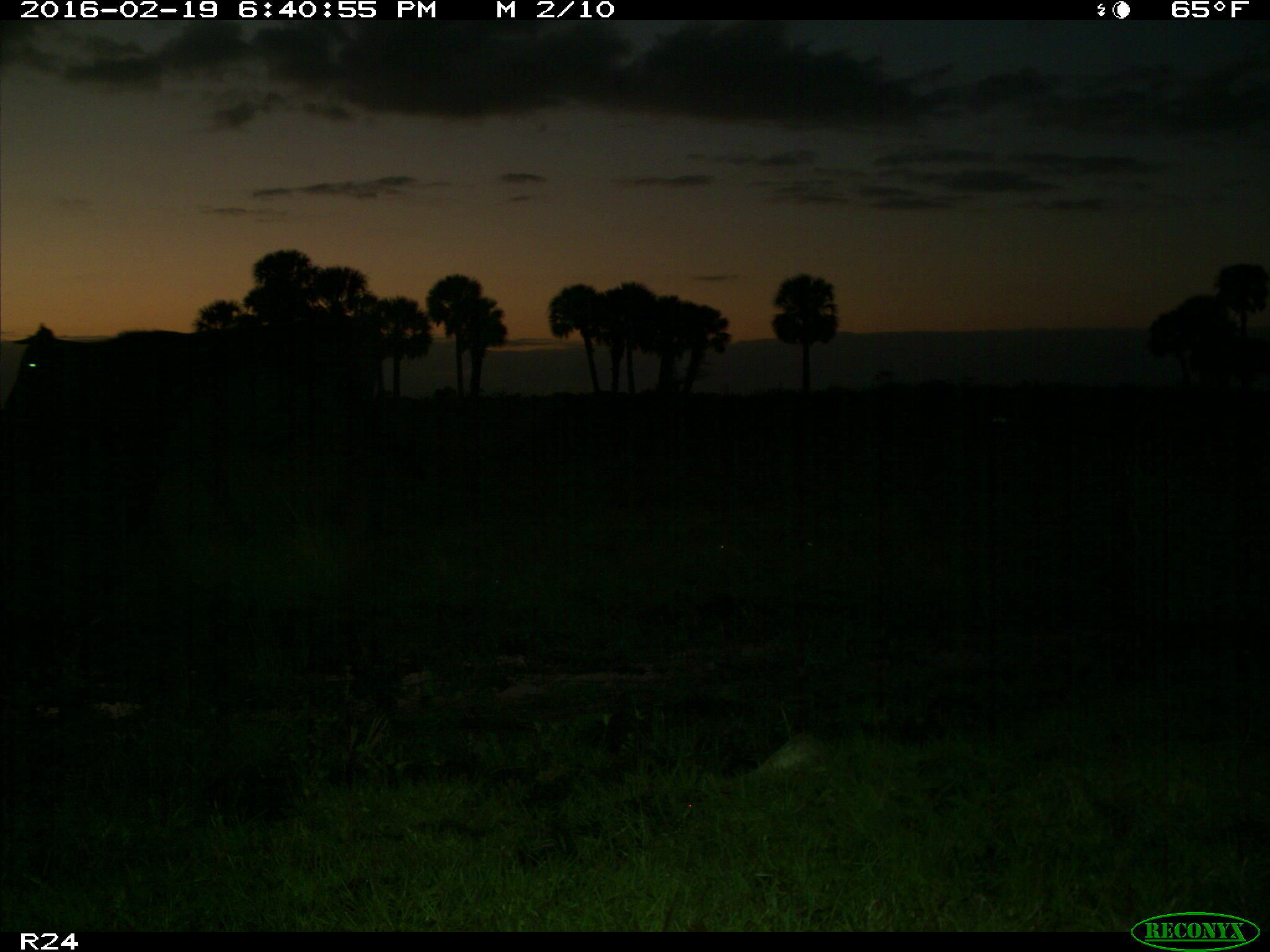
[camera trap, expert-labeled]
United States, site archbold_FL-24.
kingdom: Animalia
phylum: Chordata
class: Mammalia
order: Artiodactyla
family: Bovidae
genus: Bos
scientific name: Bos taurus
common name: domestic cow